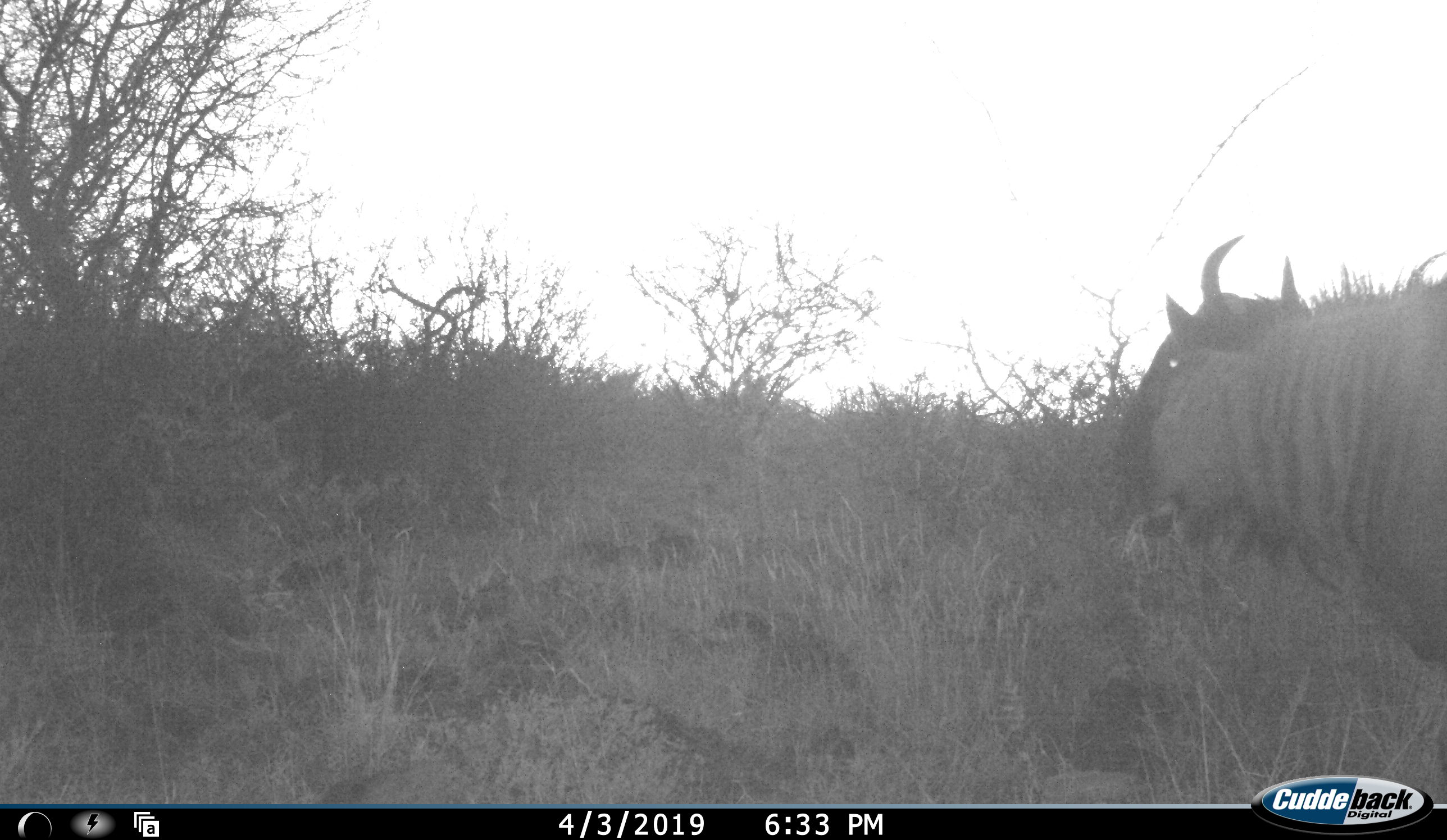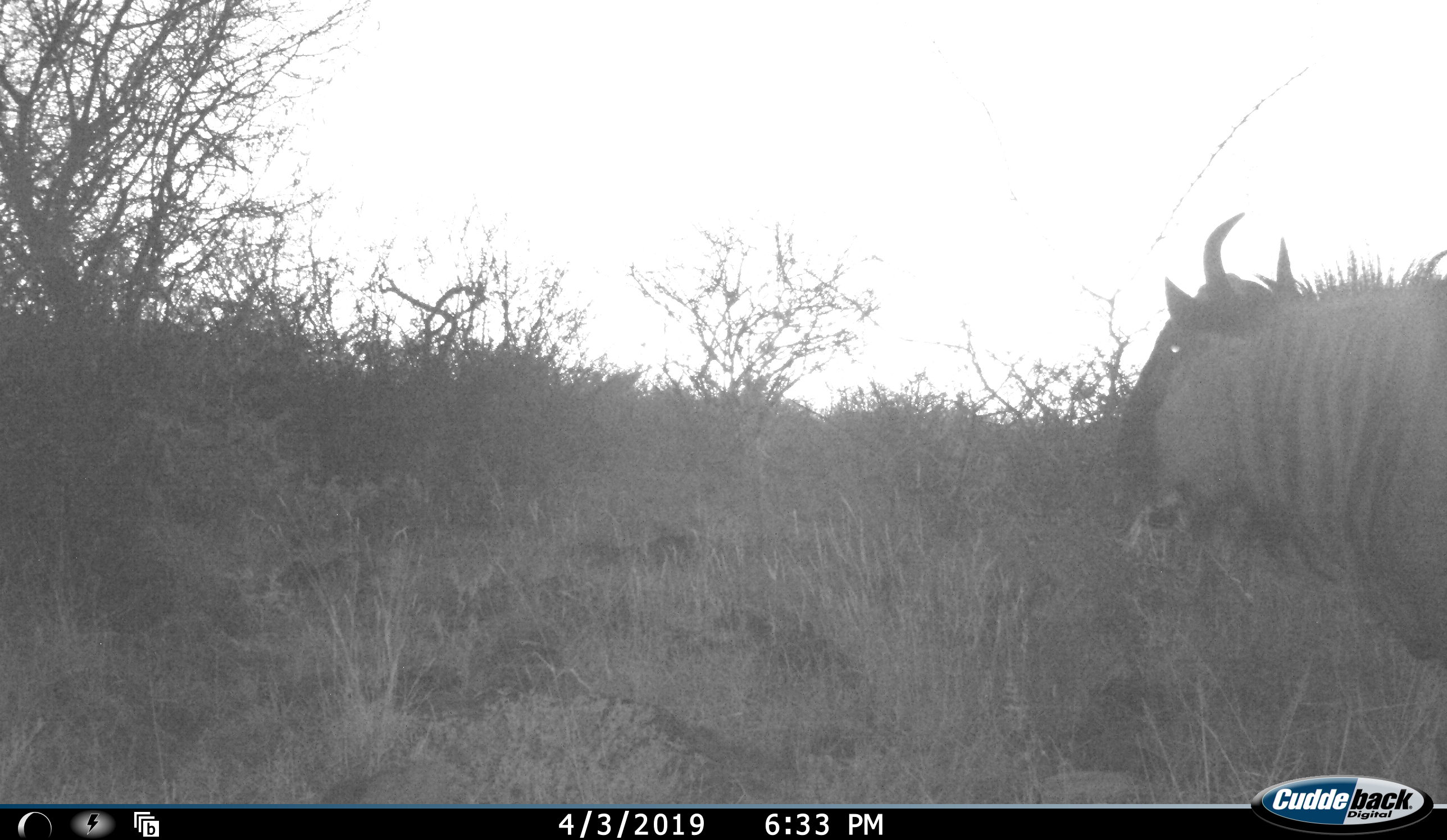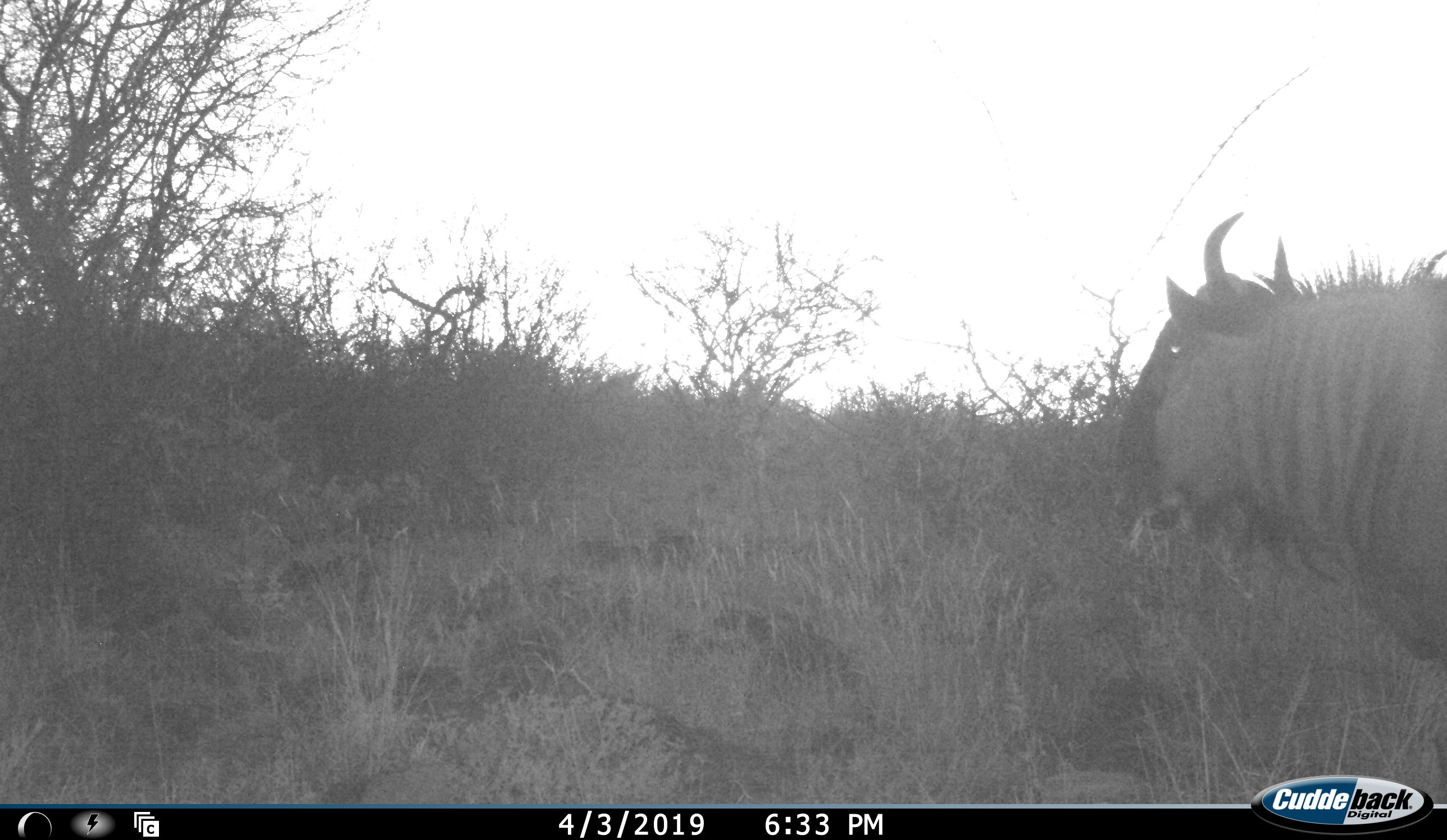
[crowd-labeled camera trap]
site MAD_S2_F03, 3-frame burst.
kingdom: Animalia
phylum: Chordata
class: Mammalia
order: Artiodactyla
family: Bovidae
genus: Connochaetes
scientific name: Connochaetes taurinus taurinus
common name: blue wildebeest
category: wildebeestblue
Wildebeestblue (blue wildebeest) (Connochaetes taurinus taurinus), count 1. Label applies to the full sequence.